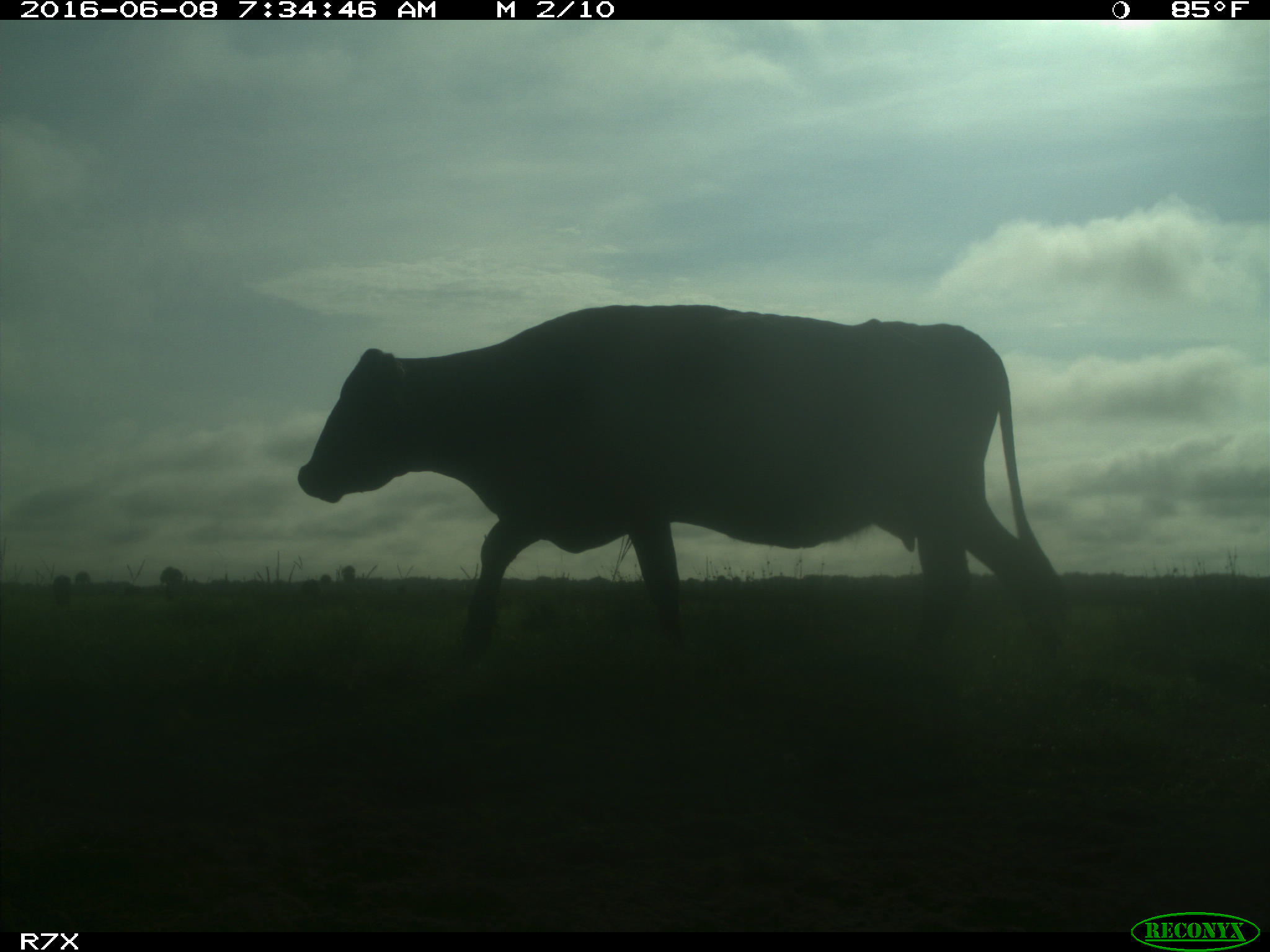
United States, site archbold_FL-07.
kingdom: Animalia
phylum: Chordata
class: Mammalia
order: Artiodactyla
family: Bovidae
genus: Bos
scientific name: Bos taurus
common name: domestic cow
Bos taurus (domestic cow).